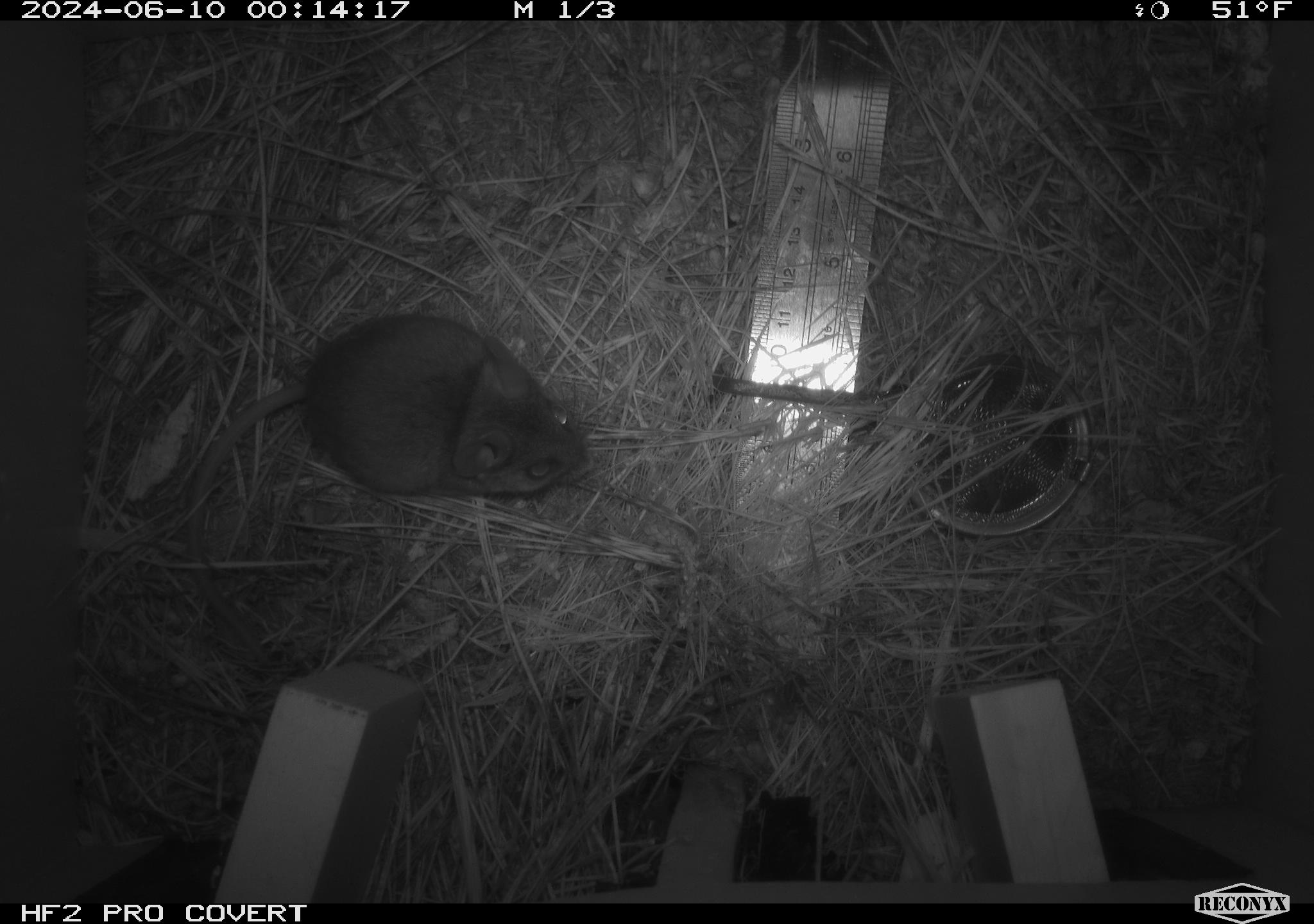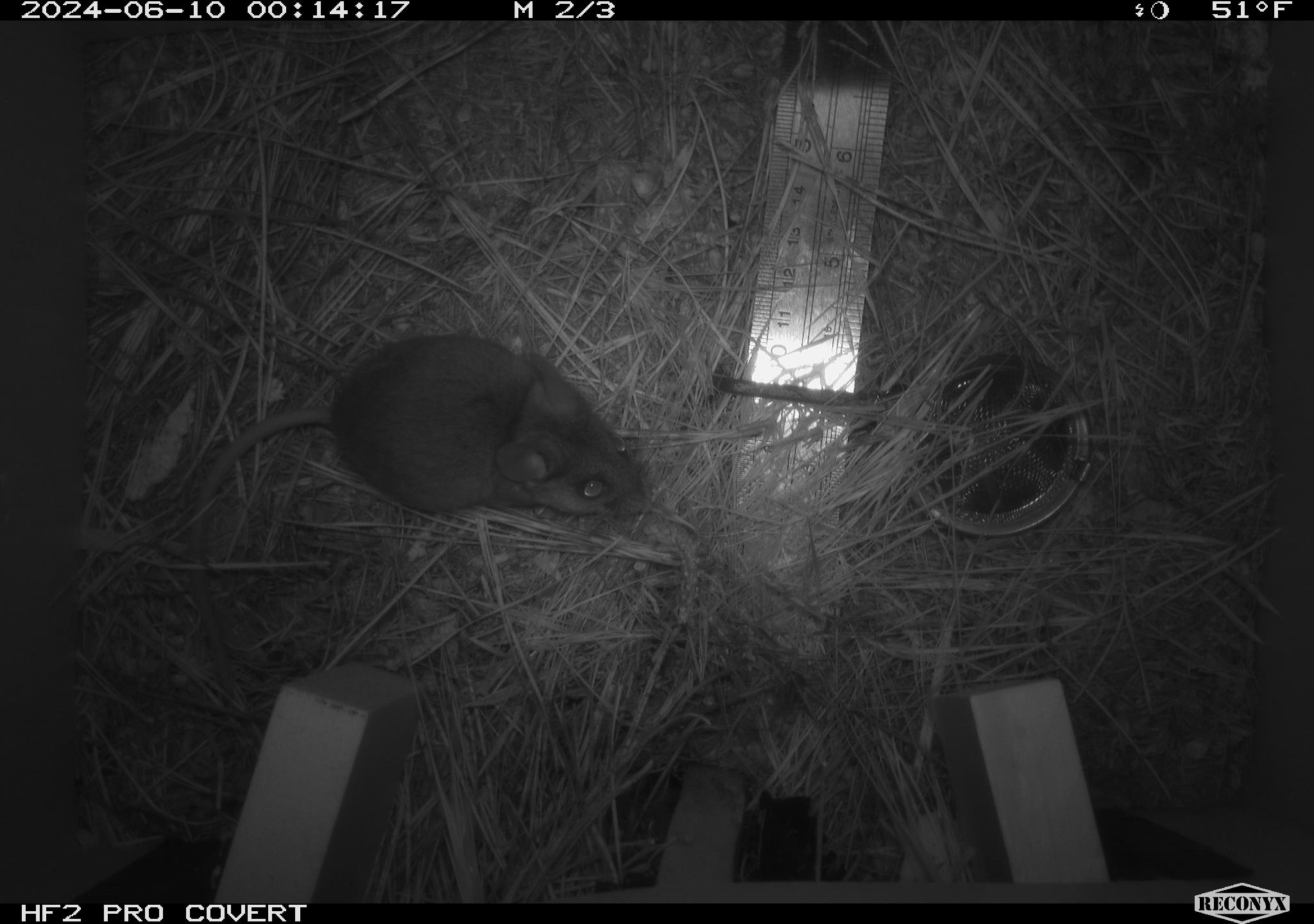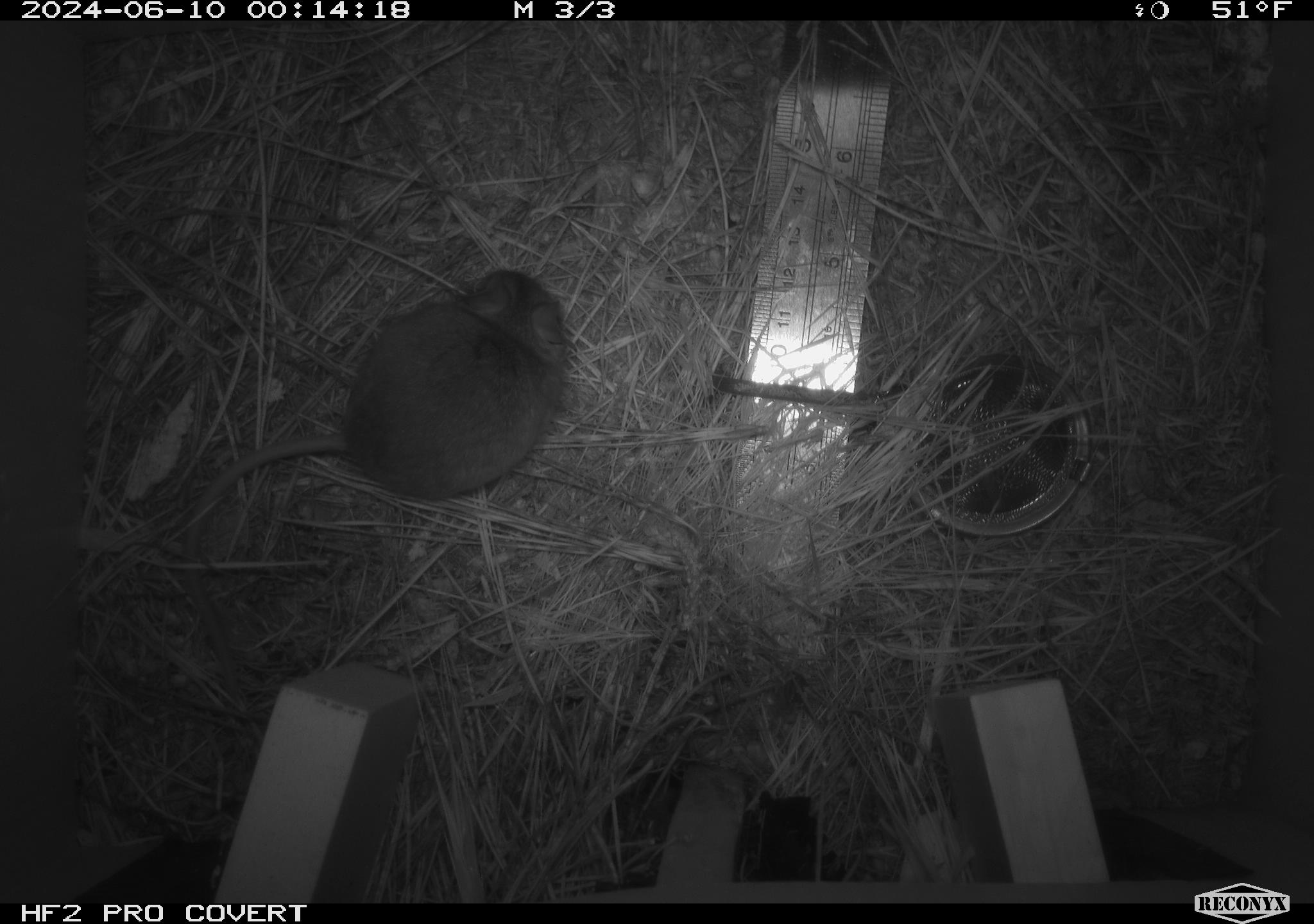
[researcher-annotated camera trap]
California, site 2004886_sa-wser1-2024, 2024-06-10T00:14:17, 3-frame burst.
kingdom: Animalia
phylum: Chordata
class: Mammalia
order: Rodentia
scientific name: Rodentia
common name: mouse species